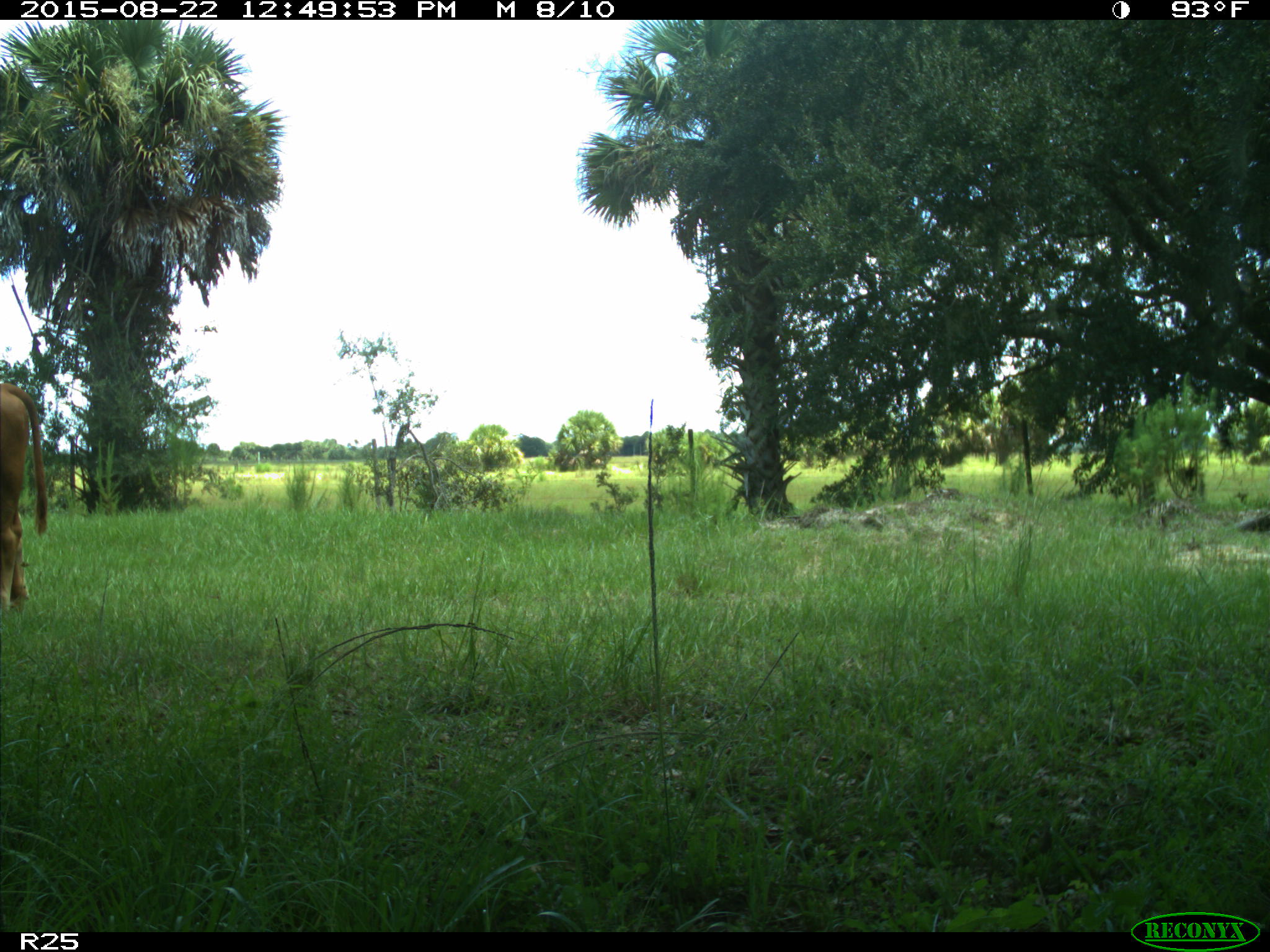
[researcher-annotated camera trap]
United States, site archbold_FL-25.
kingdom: Animalia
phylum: Chordata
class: Mammalia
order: Artiodactyla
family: Bovidae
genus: Bos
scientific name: Bos taurus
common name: domestic cow